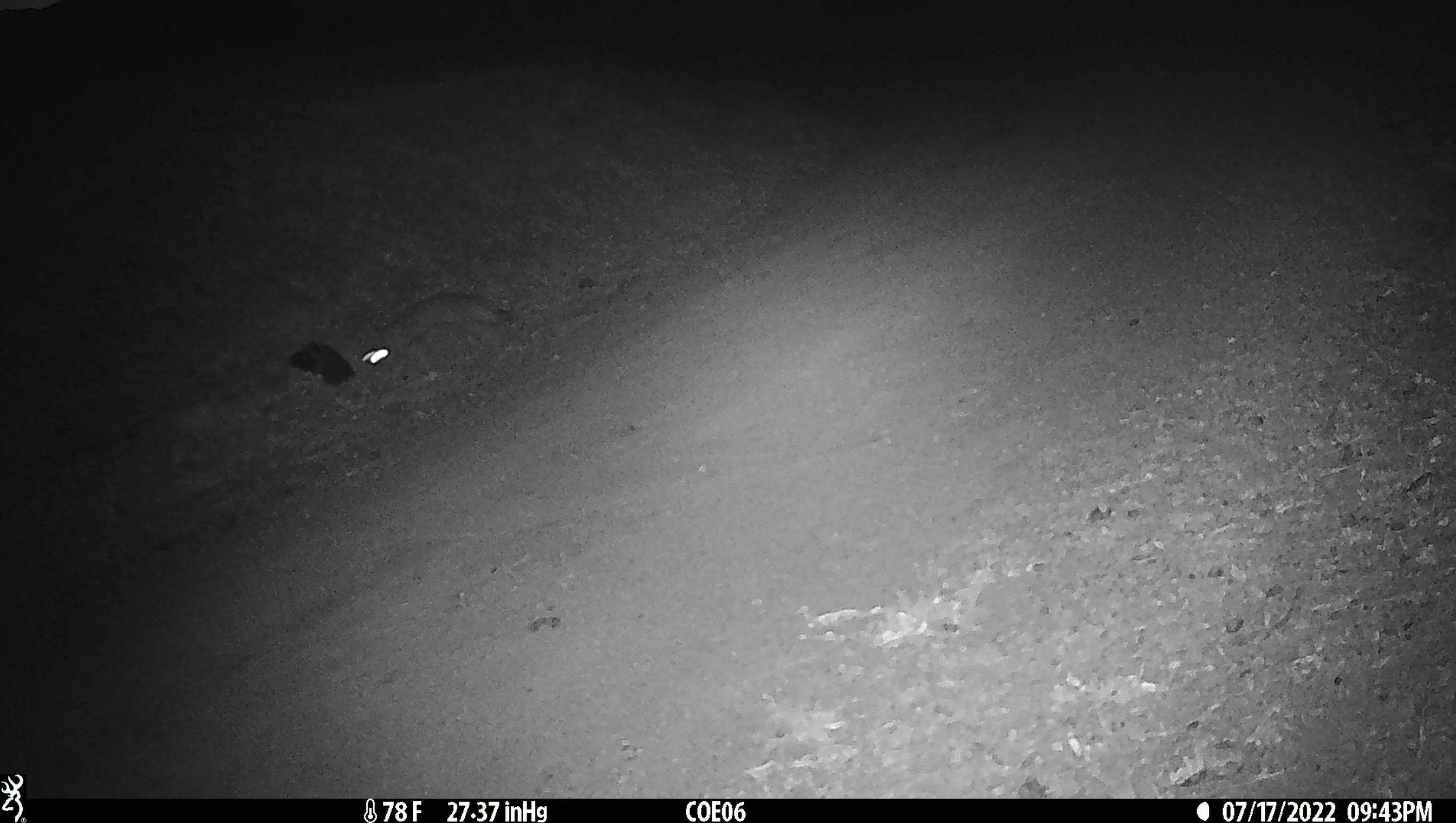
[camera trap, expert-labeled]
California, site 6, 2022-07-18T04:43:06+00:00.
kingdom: Animalia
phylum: Chordata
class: Mammalia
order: Carnivora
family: Canidae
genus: Urocyon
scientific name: Urocyon cinereoargenteus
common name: gray fox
Gray fox (Urocyon cinereoargenteus).